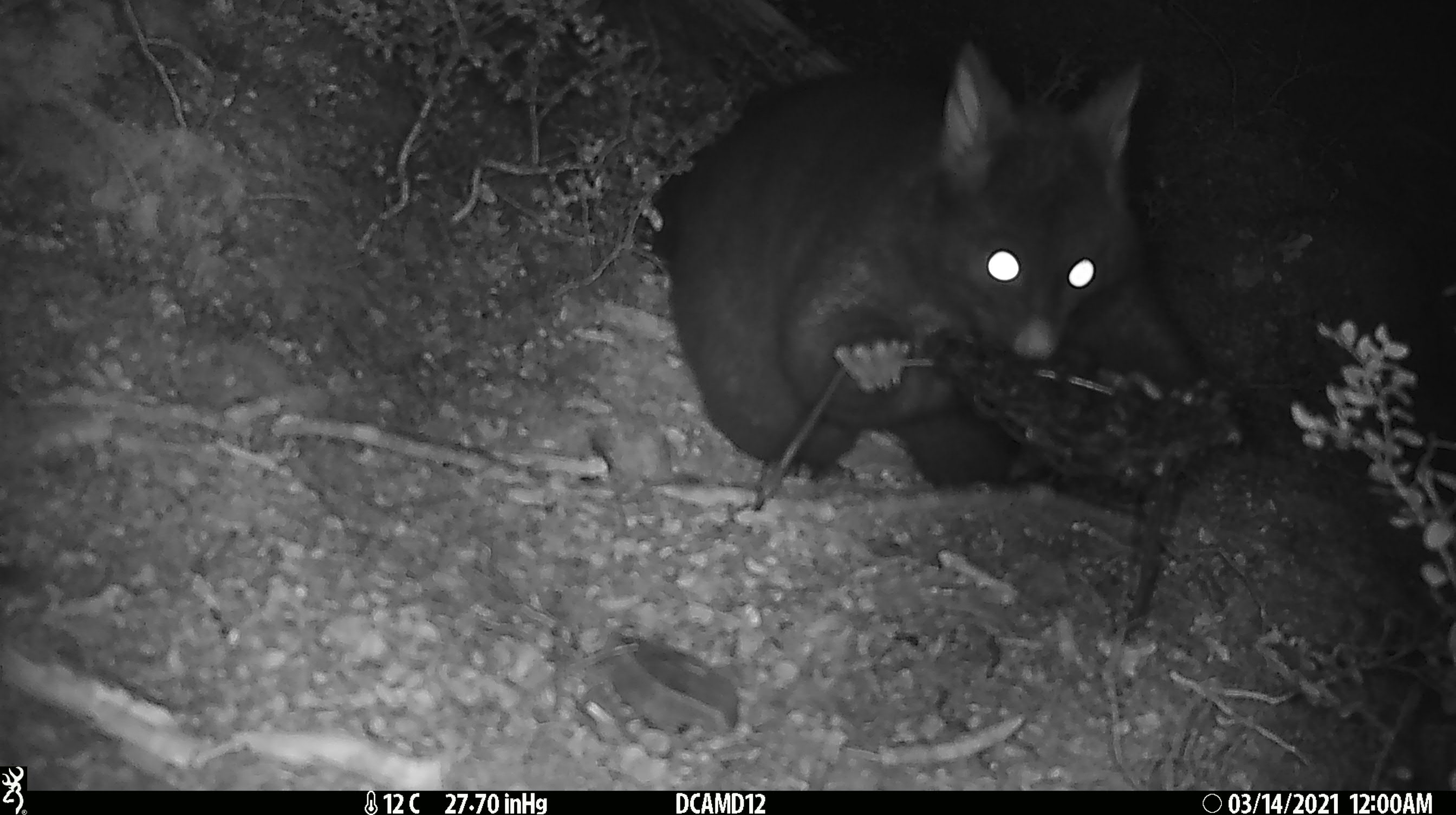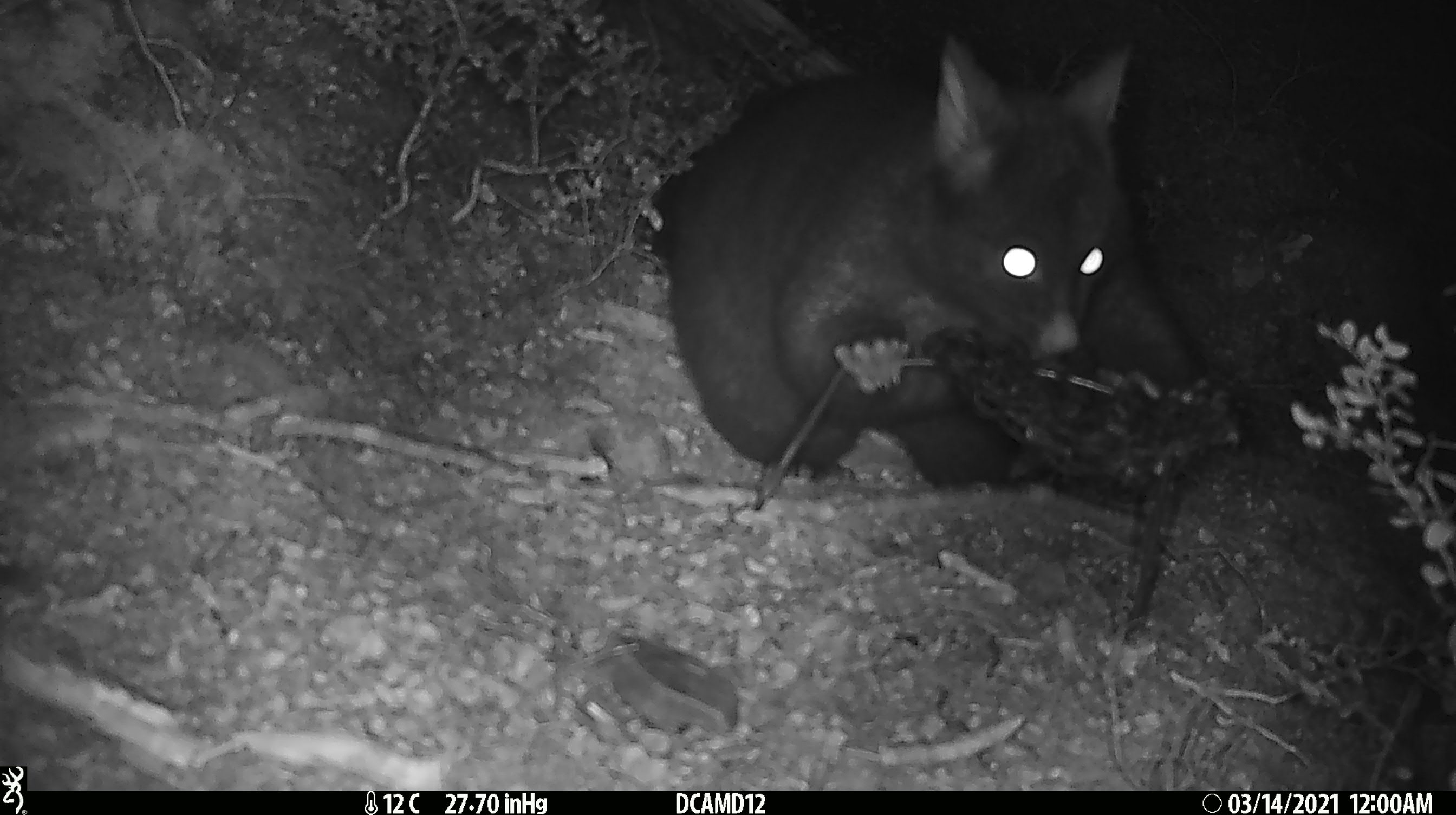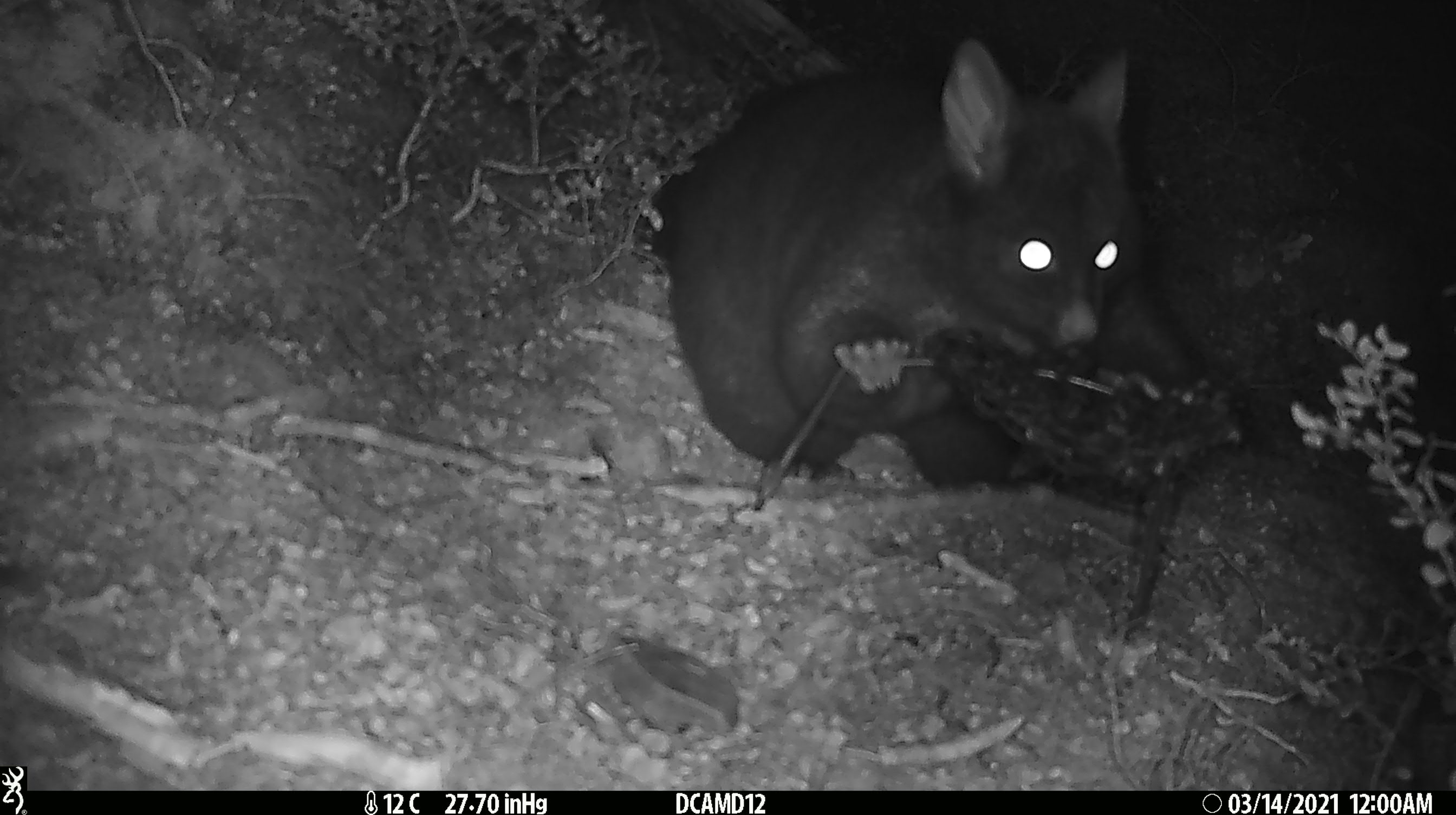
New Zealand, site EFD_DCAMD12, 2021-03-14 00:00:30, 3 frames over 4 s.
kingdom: Animalia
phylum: Chordata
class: Mammalia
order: Diprotodontia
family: Phalangeridae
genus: Trichosurus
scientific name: Trichosurus vulpecula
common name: common brushtail possum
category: possum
Possum (common brushtail possum) (Trichosurus vulpecula).